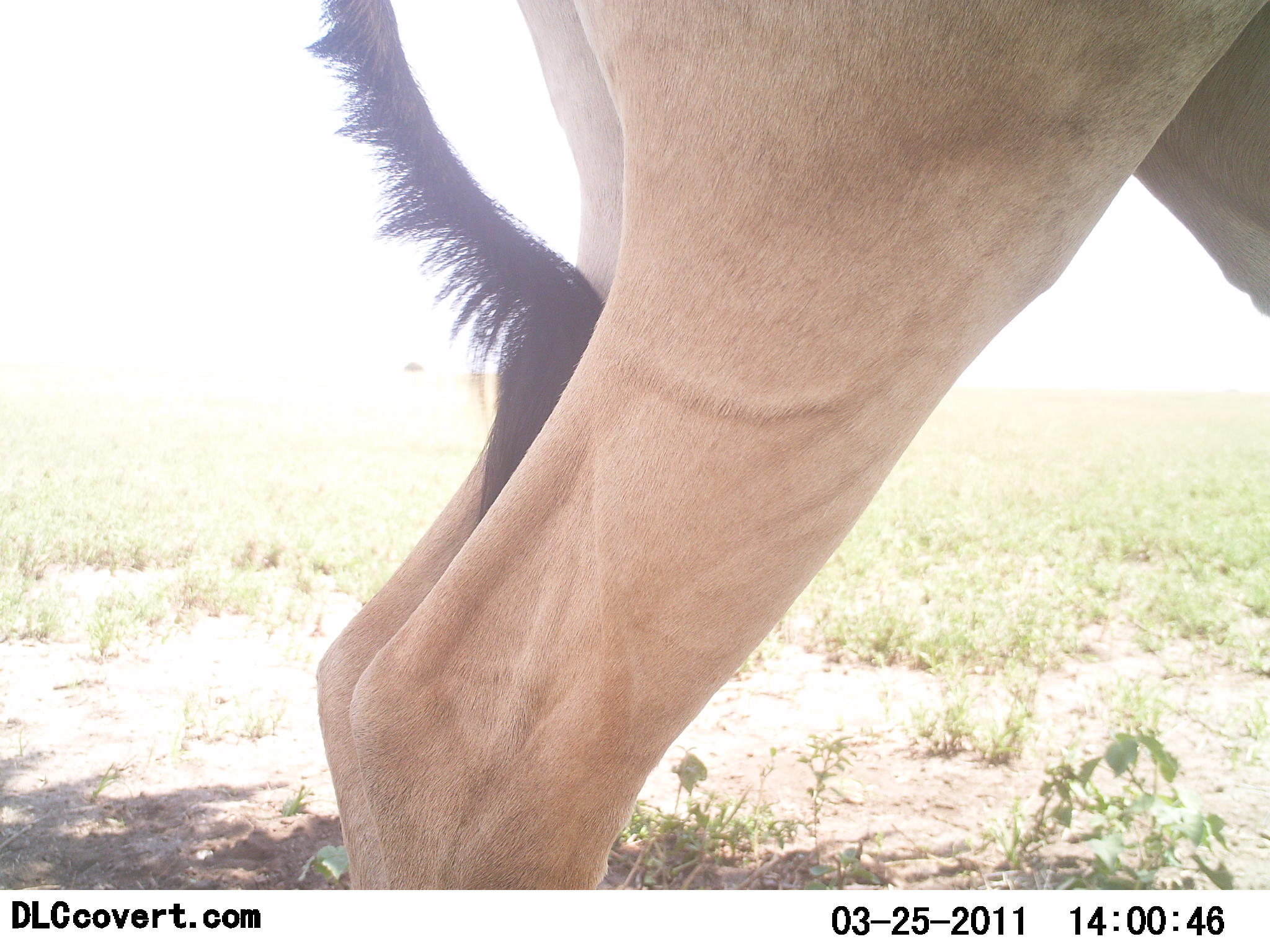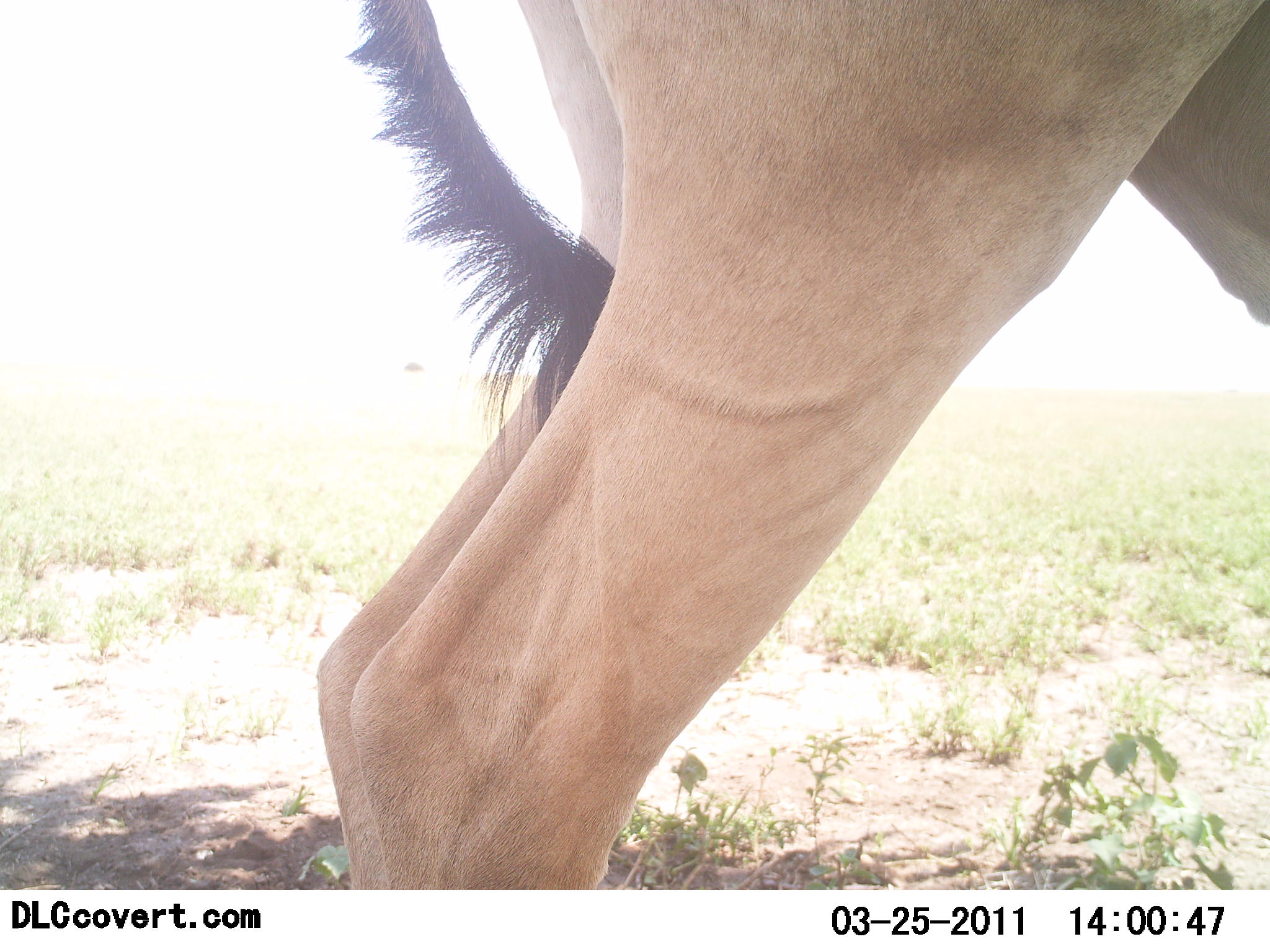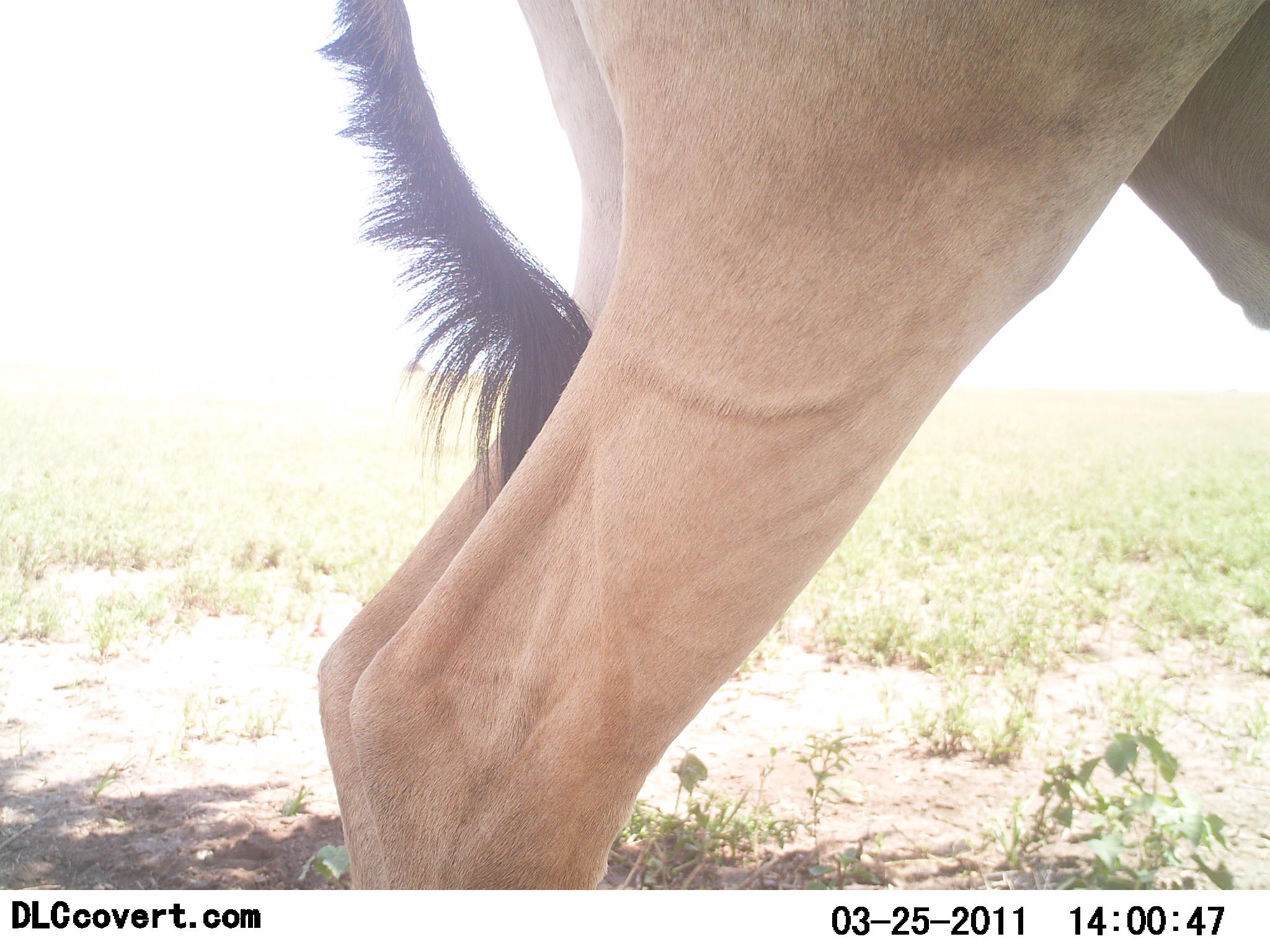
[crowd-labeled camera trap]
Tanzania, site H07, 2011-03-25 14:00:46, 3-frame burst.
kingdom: Animalia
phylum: Chordata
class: Mammalia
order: Artiodactyla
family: Bovidae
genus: Alcelaphus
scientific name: Alcelaphus buselaphus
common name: hartebeest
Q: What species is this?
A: Hartebeest (Alcelaphus buselaphus).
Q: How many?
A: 1.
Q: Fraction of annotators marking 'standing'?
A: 100%.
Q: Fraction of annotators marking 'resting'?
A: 0%.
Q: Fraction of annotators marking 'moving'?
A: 0%.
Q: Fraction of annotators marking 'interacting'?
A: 0%.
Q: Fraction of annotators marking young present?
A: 0%.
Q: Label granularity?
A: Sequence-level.